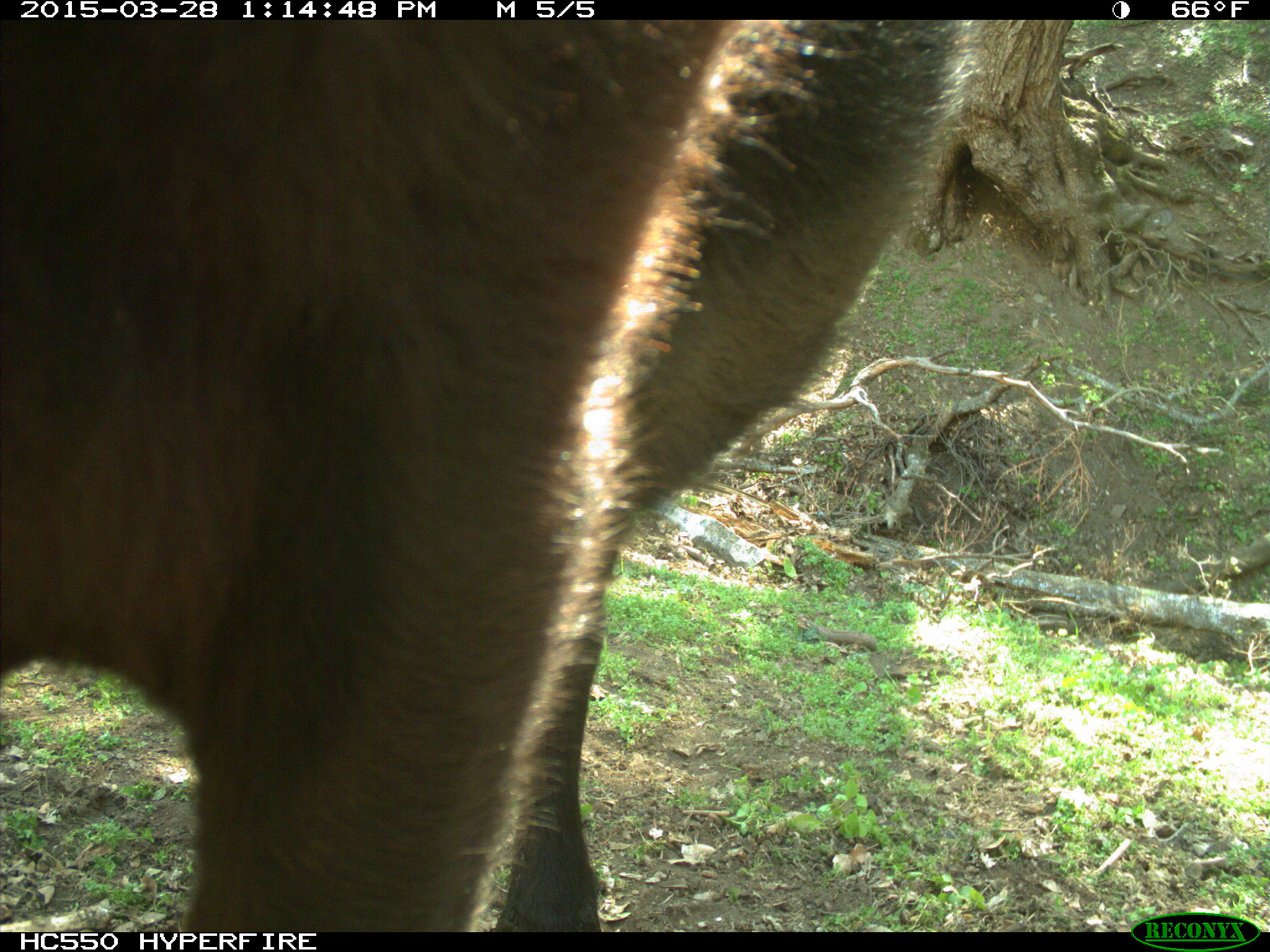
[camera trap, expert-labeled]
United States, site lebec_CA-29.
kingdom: Animalia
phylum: Chordata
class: Mammalia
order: Artiodactyla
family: Bovidae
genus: Bos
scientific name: Bos taurus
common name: domestic cow